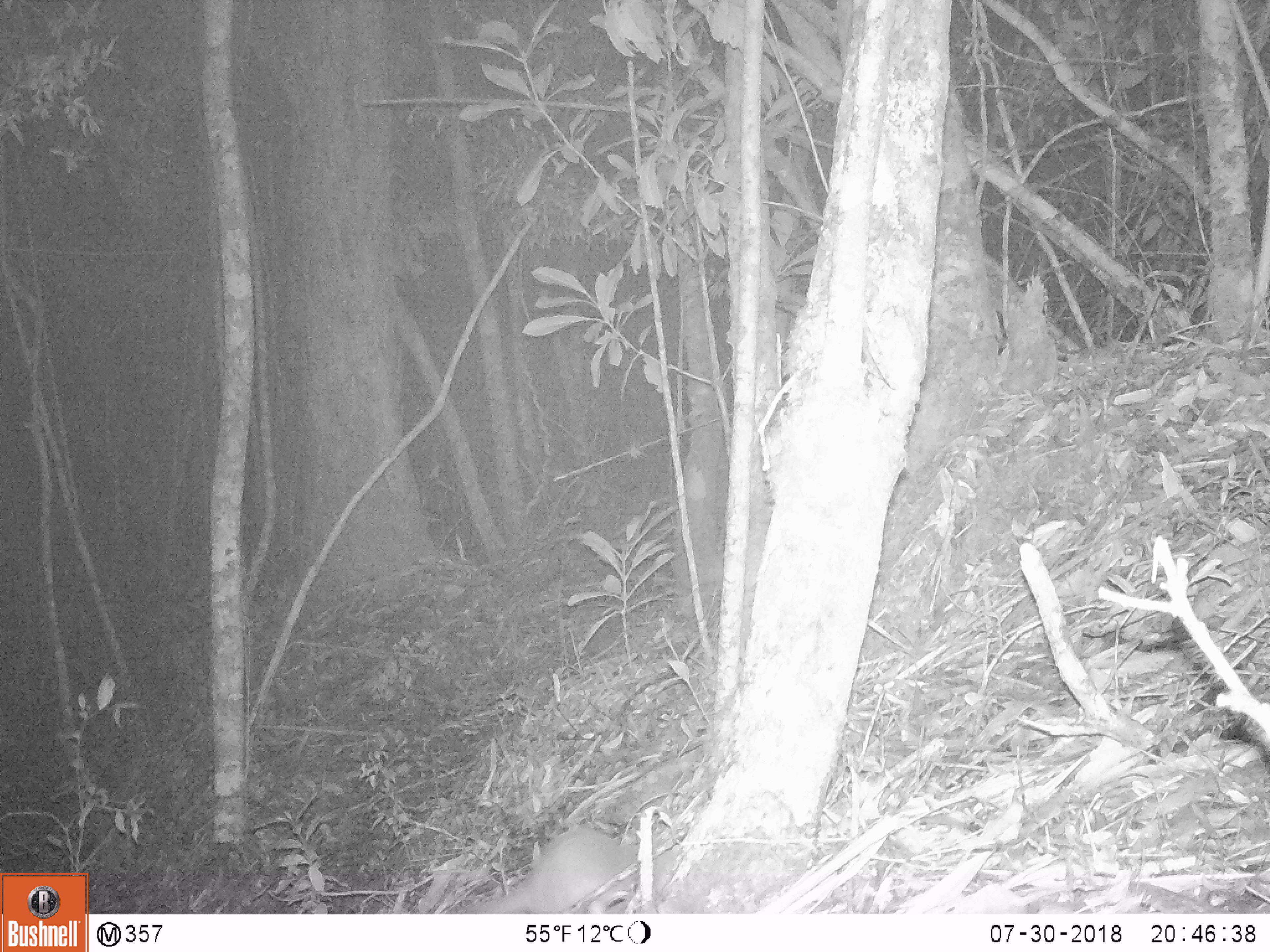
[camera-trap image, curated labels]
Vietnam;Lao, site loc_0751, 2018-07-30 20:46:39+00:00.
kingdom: Animalia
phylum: Chordata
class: Mammalia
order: Carnivora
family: Mustelidae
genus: Melogale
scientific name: Melogale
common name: ferret badger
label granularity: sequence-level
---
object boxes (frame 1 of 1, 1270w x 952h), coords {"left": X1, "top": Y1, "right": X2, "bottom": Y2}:
ferret badger: {"left": 464, "top": 825, "right": 641, "bottom": 914}